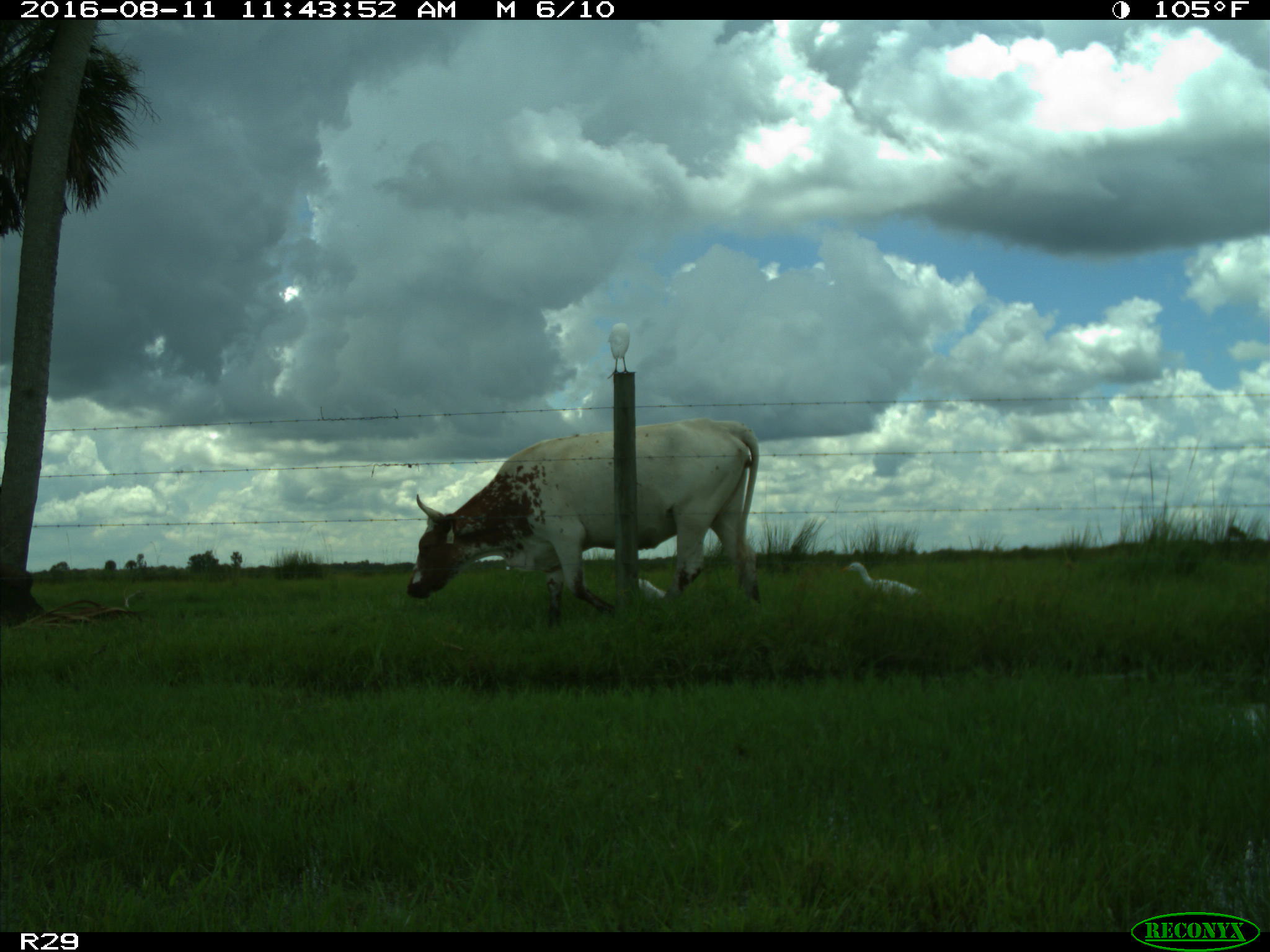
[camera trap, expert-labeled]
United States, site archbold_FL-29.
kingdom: Animalia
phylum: Chordata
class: Mammalia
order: Artiodactyla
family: Bovidae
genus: Bos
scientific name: Bos taurus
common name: domestic cow